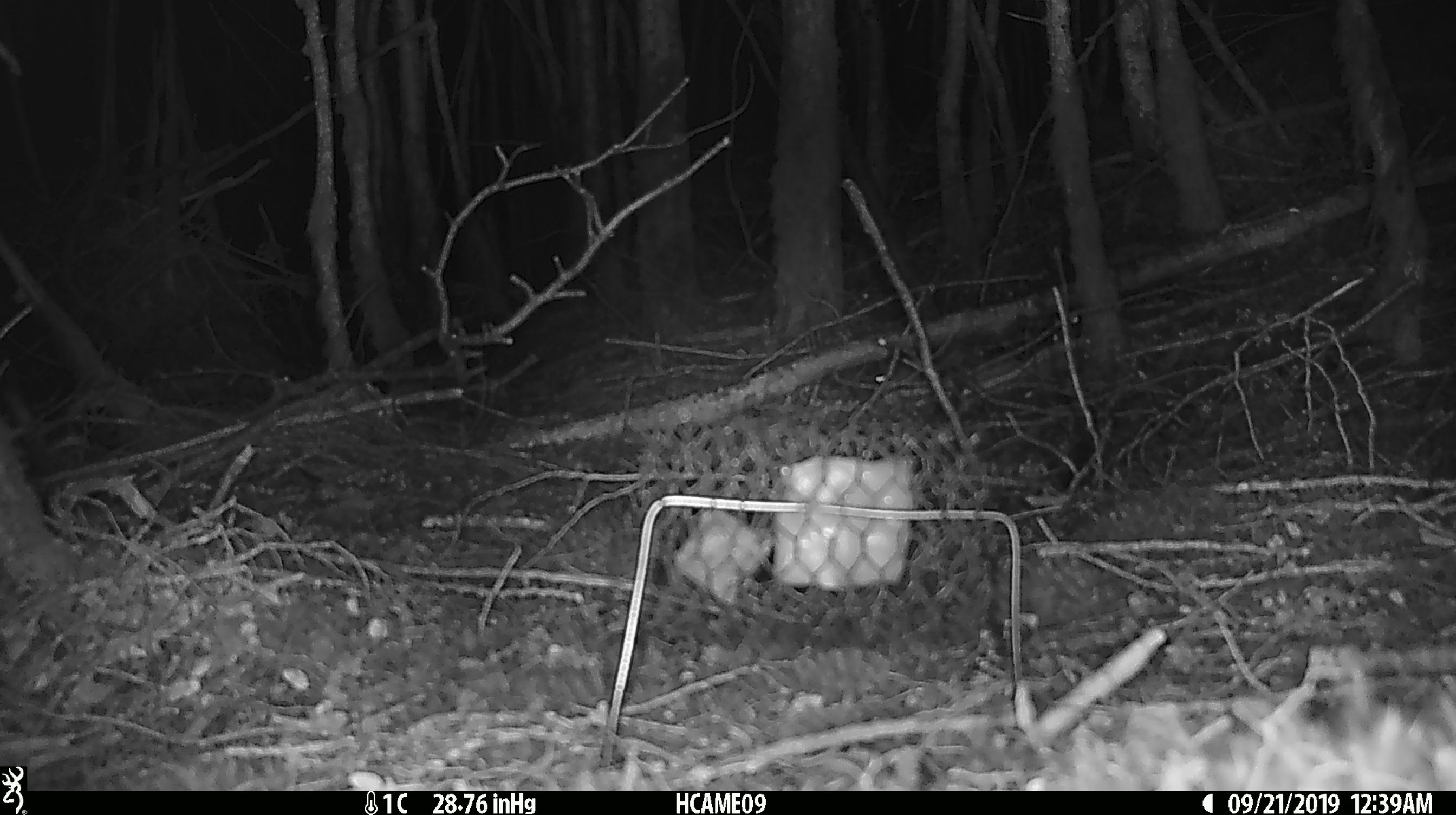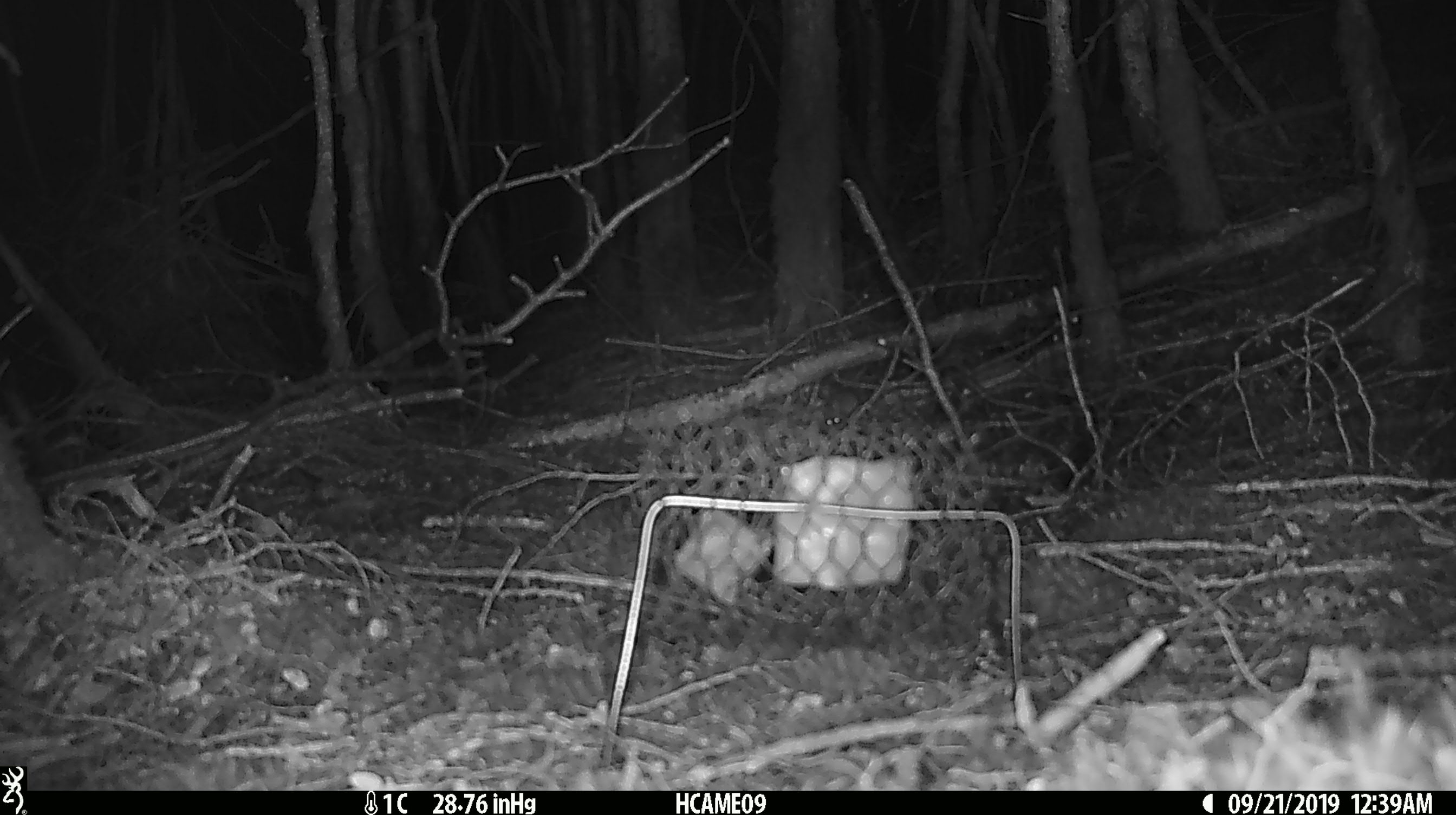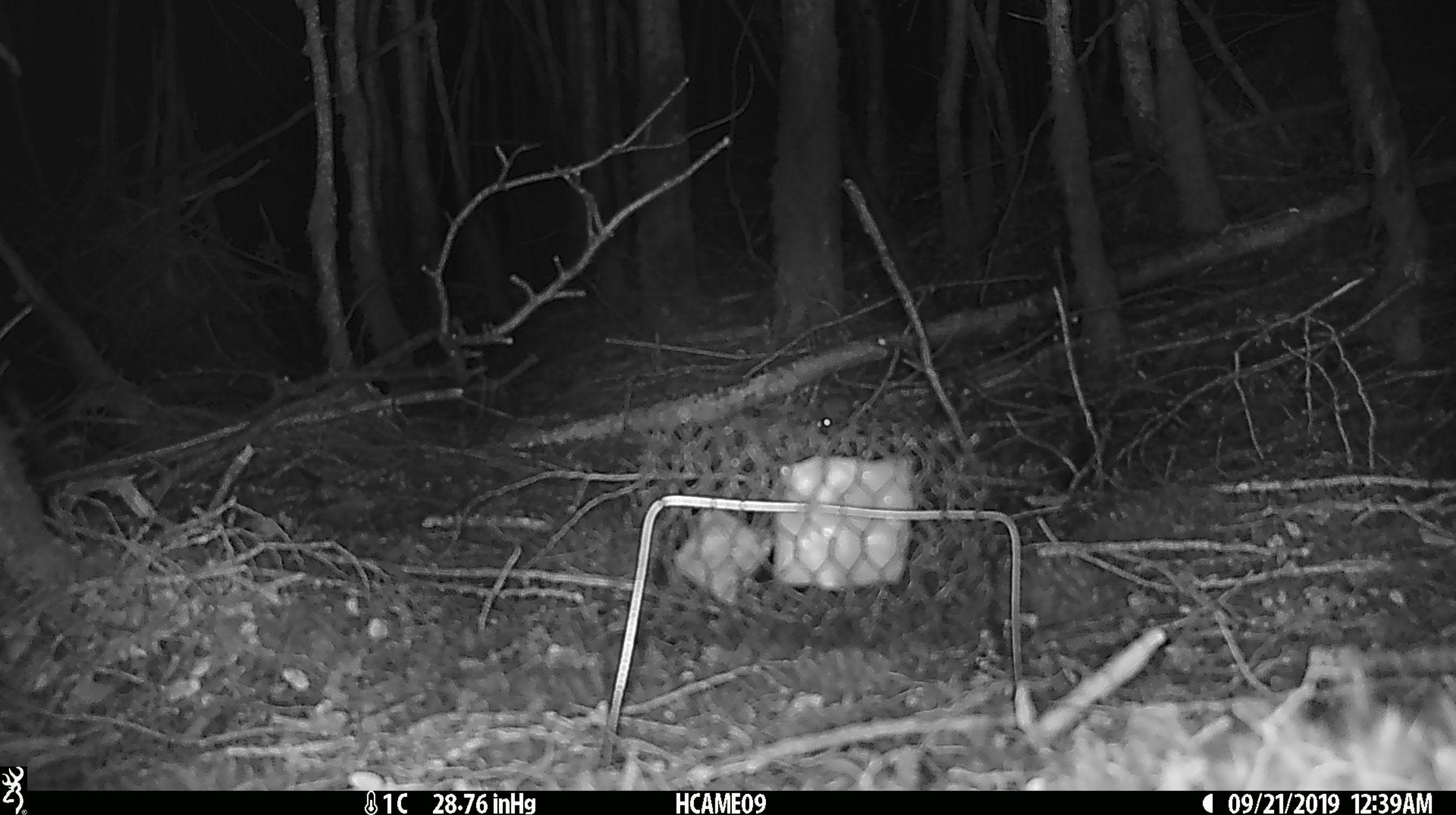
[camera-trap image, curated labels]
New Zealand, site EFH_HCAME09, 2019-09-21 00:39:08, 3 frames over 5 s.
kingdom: Animalia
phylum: Chordata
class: Mammalia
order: Rodentia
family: Muridae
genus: Mus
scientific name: Mus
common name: mouse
Mouse (Mus).